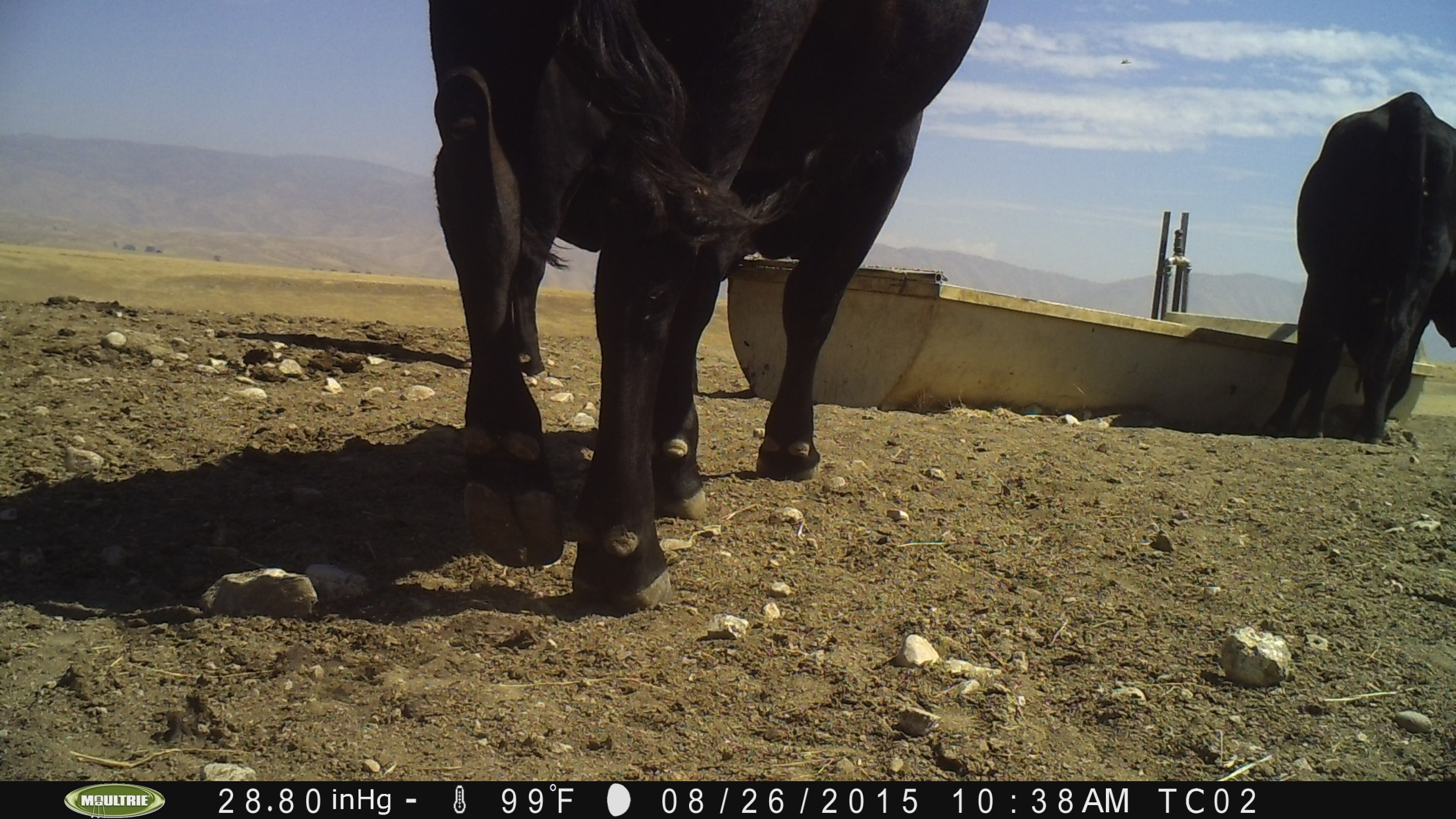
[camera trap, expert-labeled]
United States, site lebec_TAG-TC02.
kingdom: Animalia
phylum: Chordata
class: Mammalia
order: Artiodactyla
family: Bovidae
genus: Bos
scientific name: Bos taurus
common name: domestic cow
Bos taurus (domestic cow).